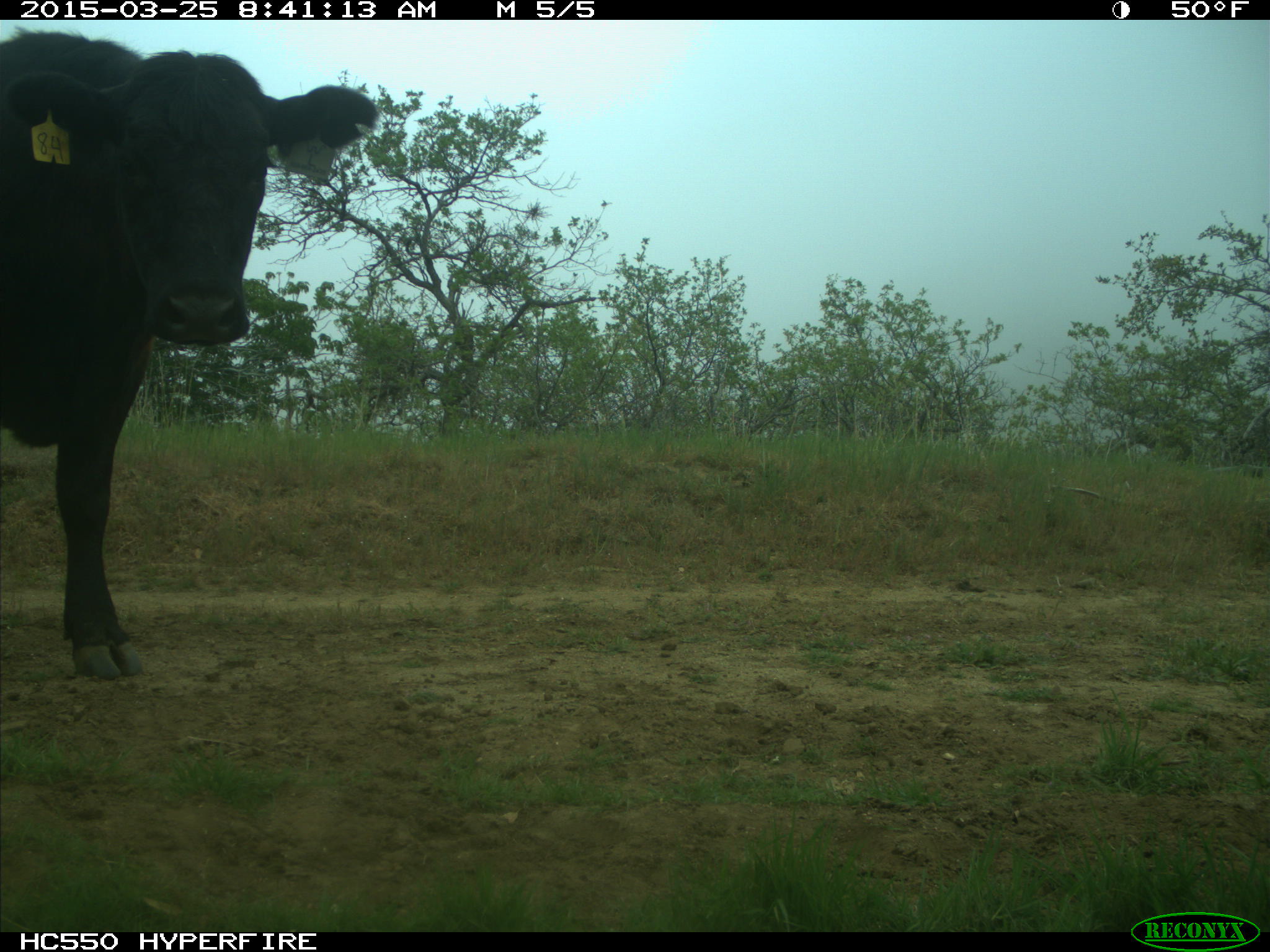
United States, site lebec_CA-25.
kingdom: Animalia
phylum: Chordata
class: Mammalia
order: Artiodactyla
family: Bovidae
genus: Bos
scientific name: Bos taurus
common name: domestic cow